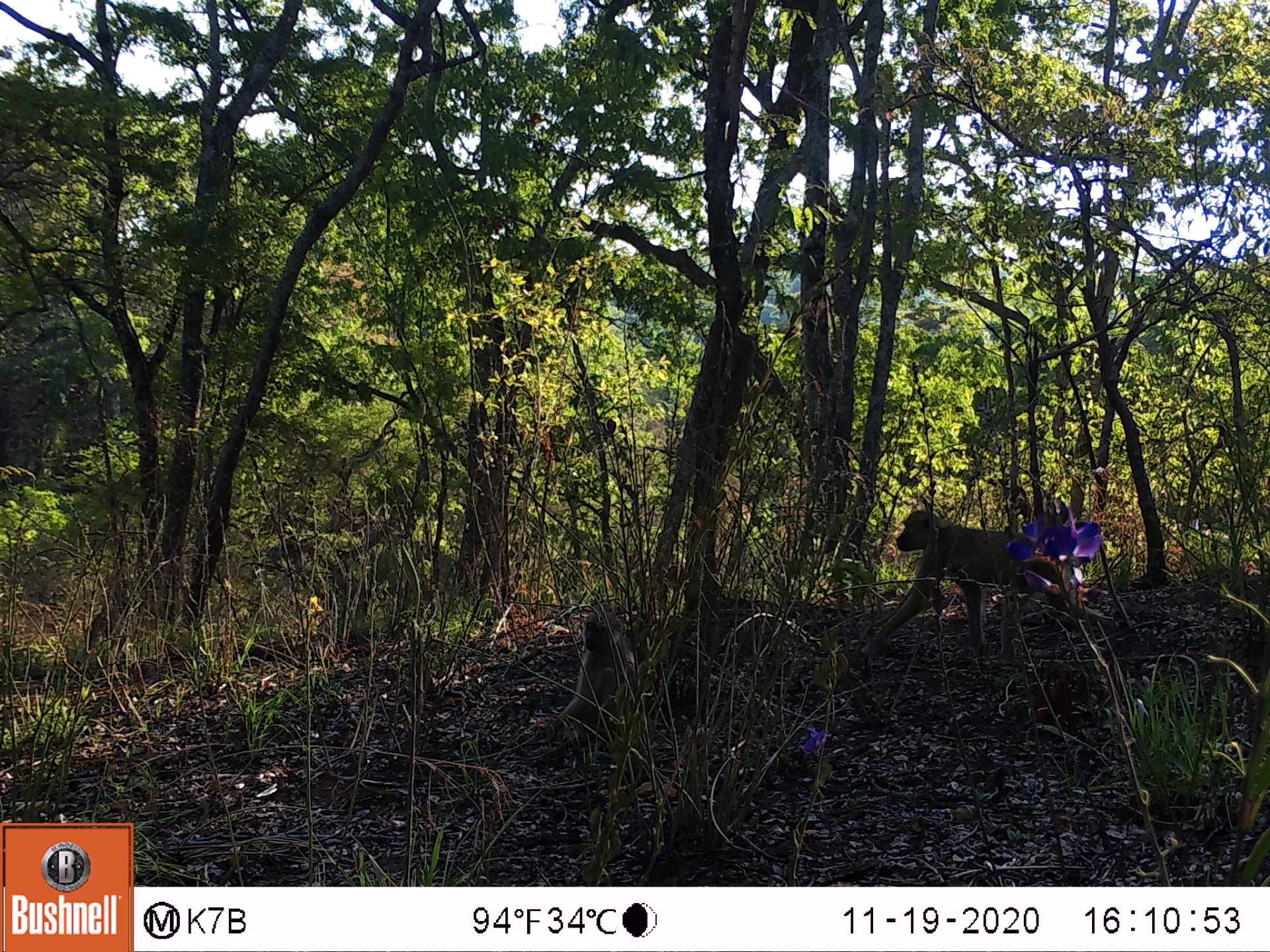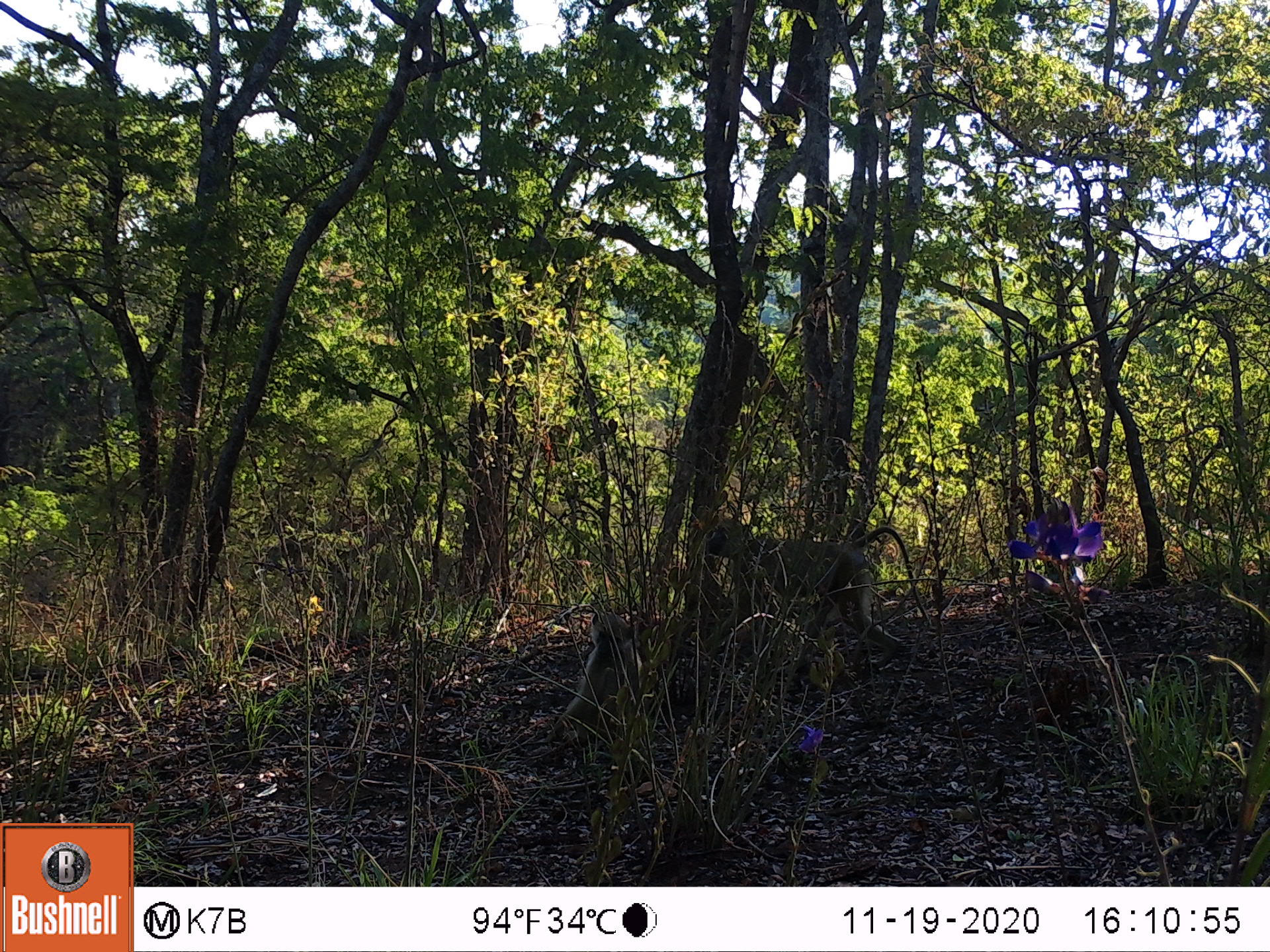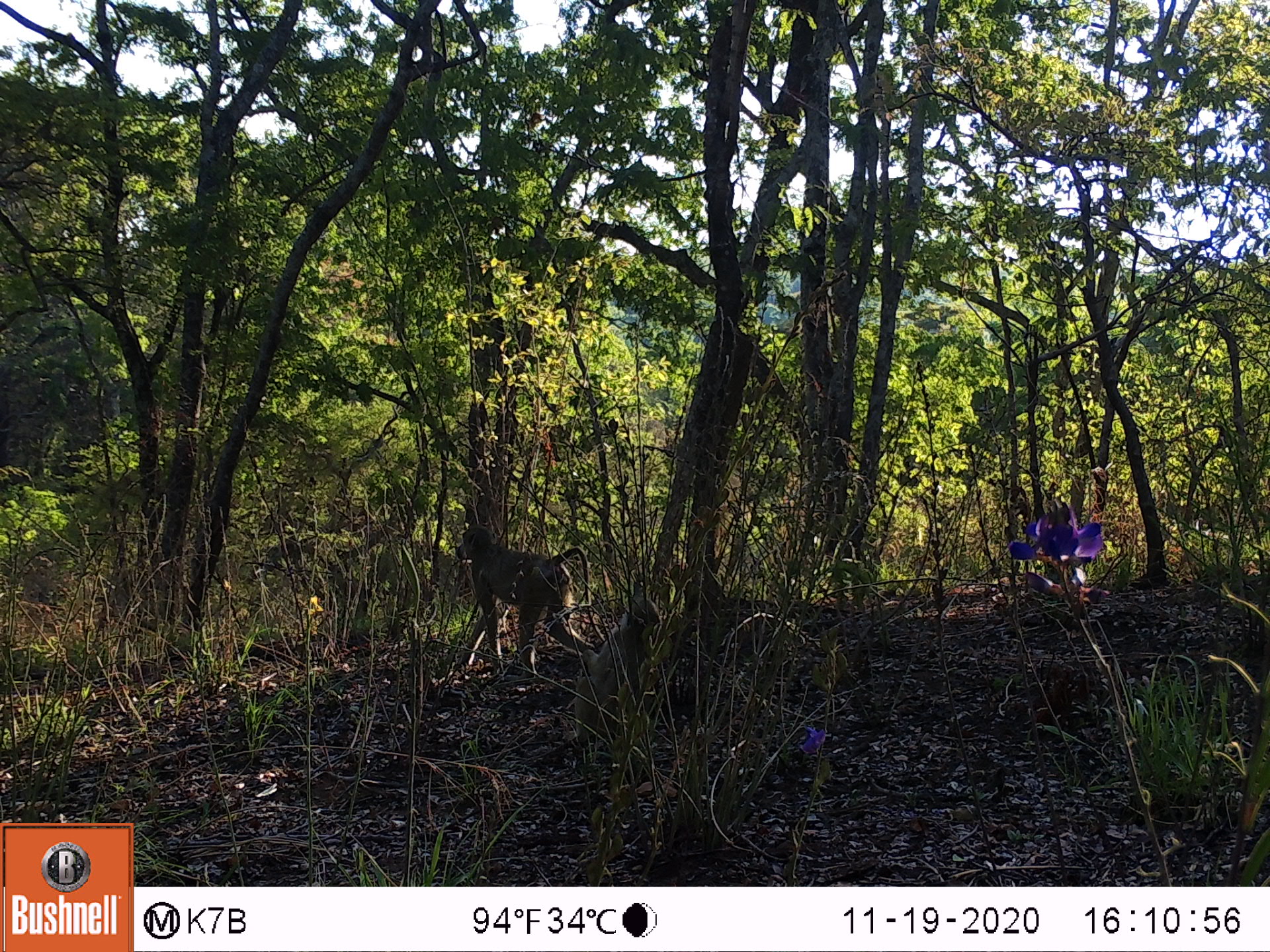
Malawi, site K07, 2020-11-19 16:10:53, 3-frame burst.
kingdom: Animalia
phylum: Chordata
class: Mammalia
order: Primates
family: Cercopithecidae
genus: Papio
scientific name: Papio cynocephalus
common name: yellow baboon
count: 2